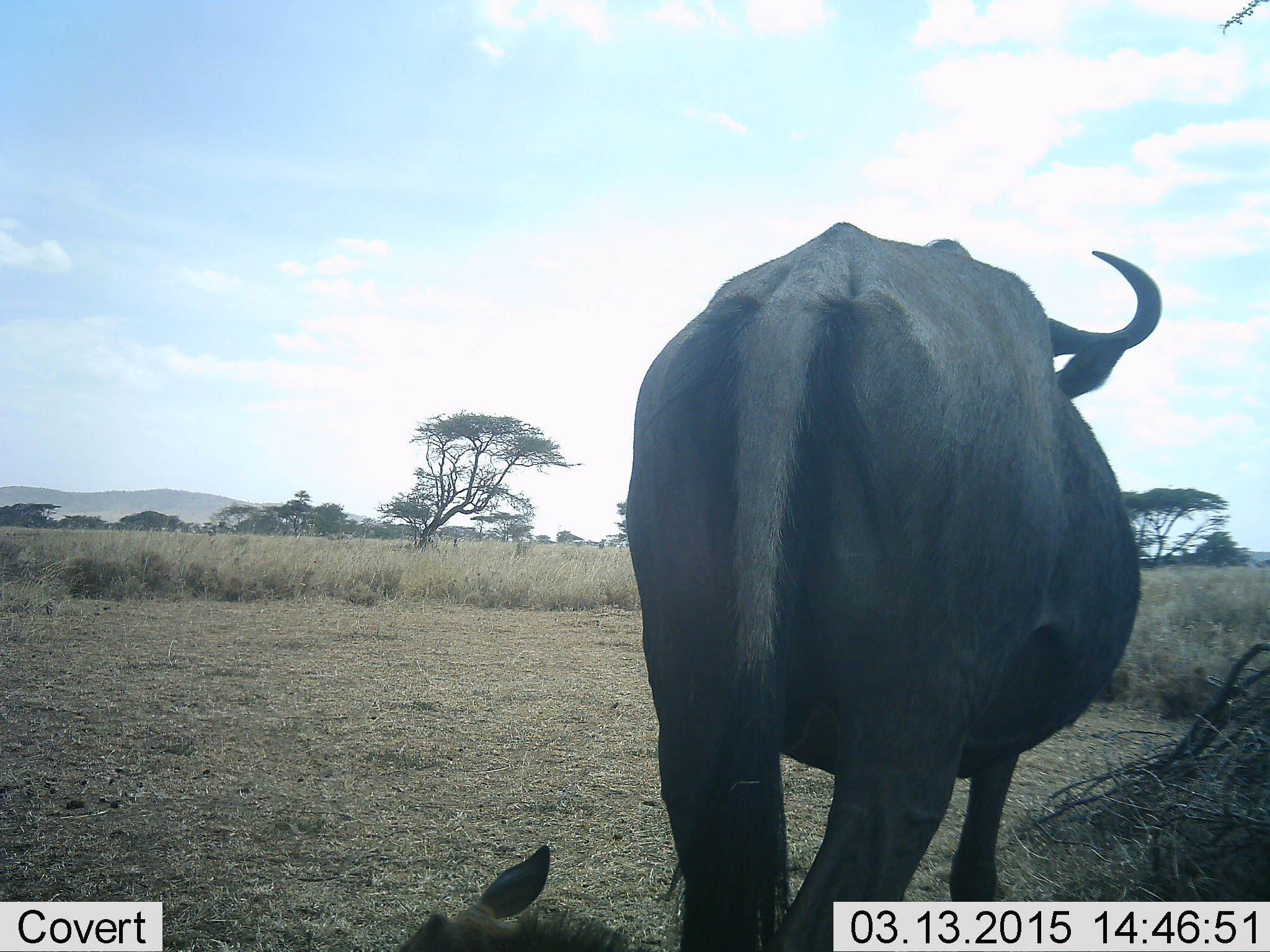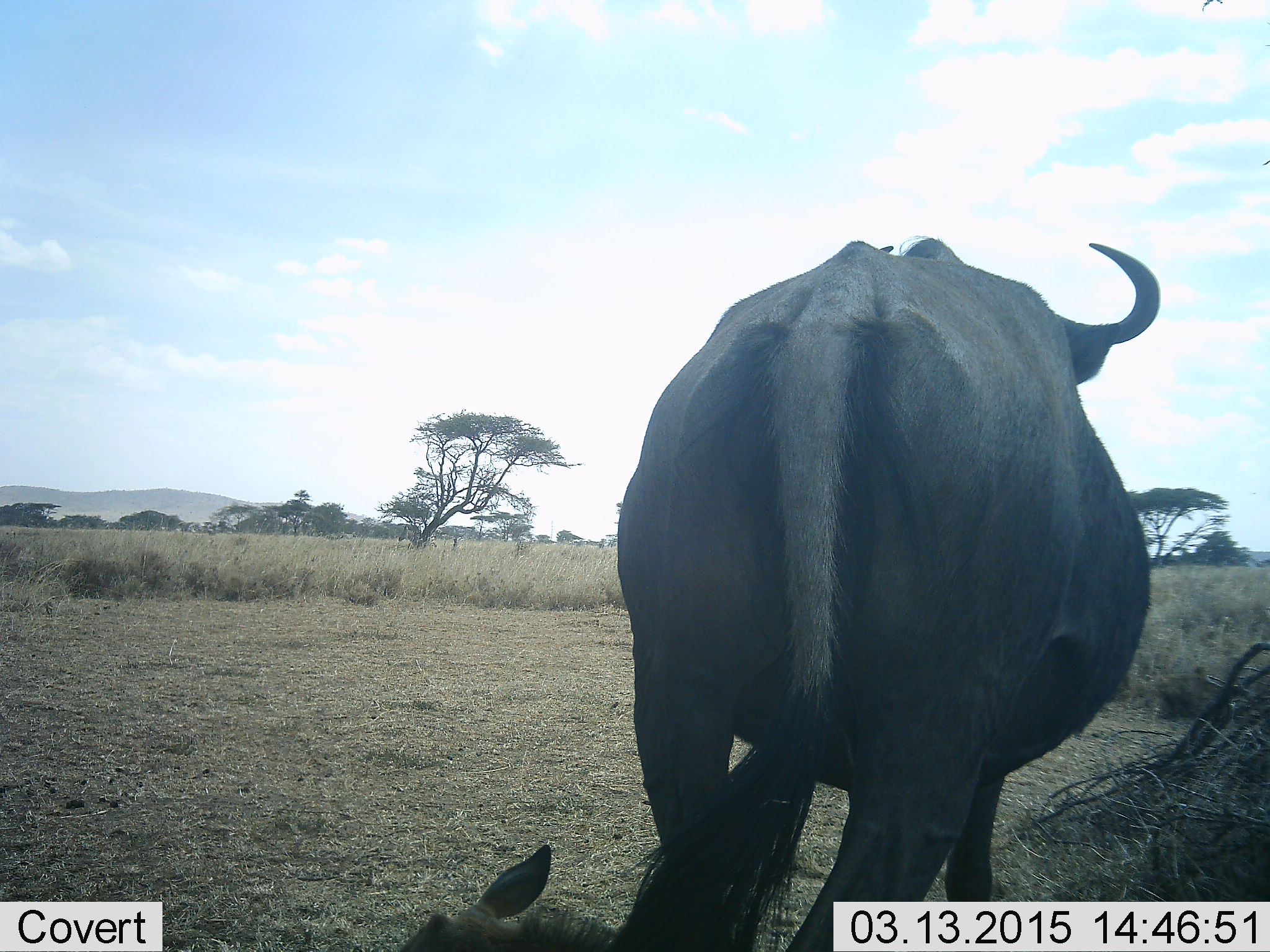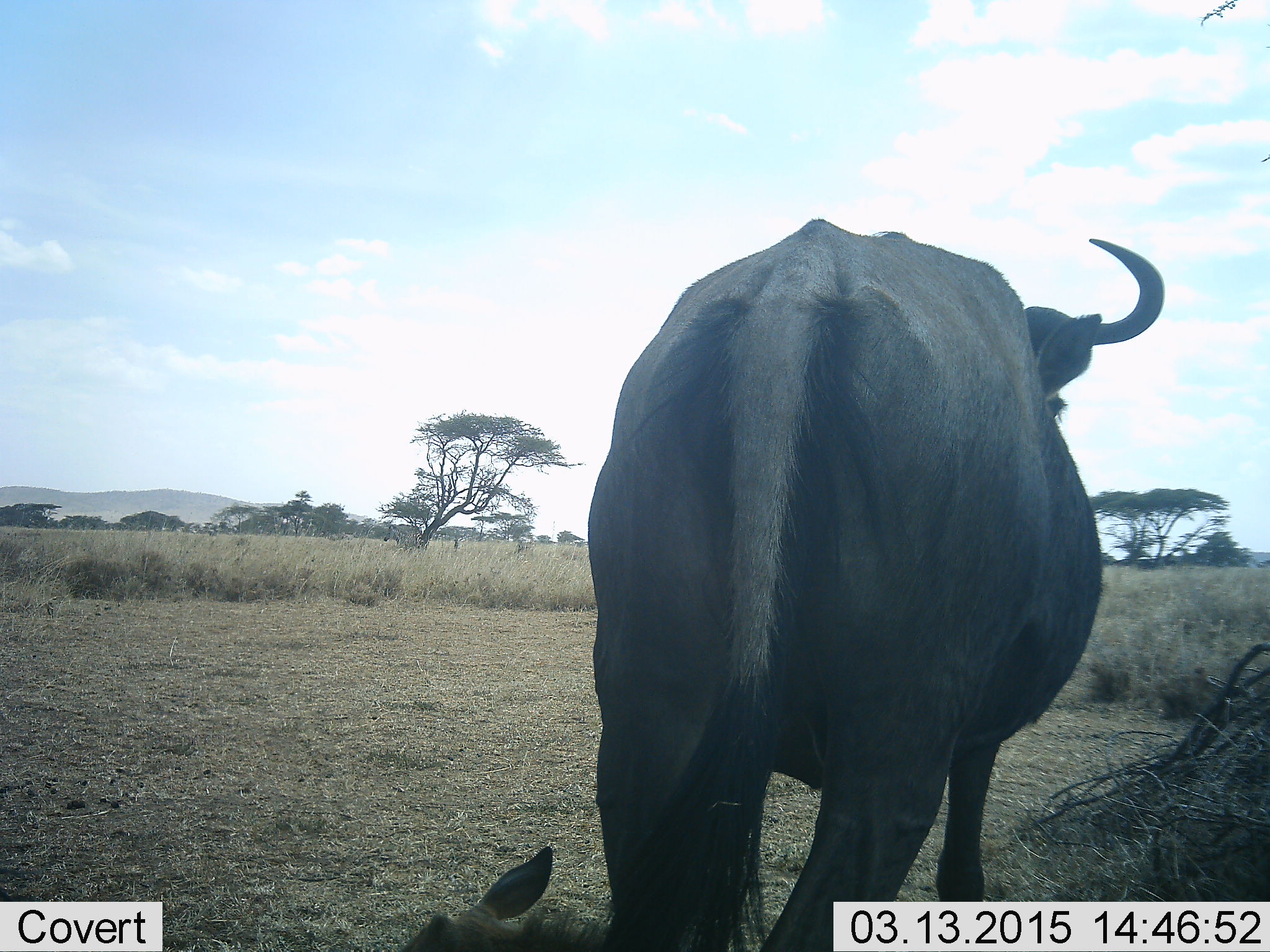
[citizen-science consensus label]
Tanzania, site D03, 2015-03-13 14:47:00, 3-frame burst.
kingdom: Animalia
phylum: Chordata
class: Mammalia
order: Artiodactyla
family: Bovidae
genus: Syncerus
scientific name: Syncerus caffer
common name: cape buffalo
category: buffalo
Buffalo (cape buffalo) (Syncerus caffer), count 1. Behavior (volunteer vote fractions): standing 82%, resting 27%, moving 18%, interacting 0%. Young present (vote fraction): 0%. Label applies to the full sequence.